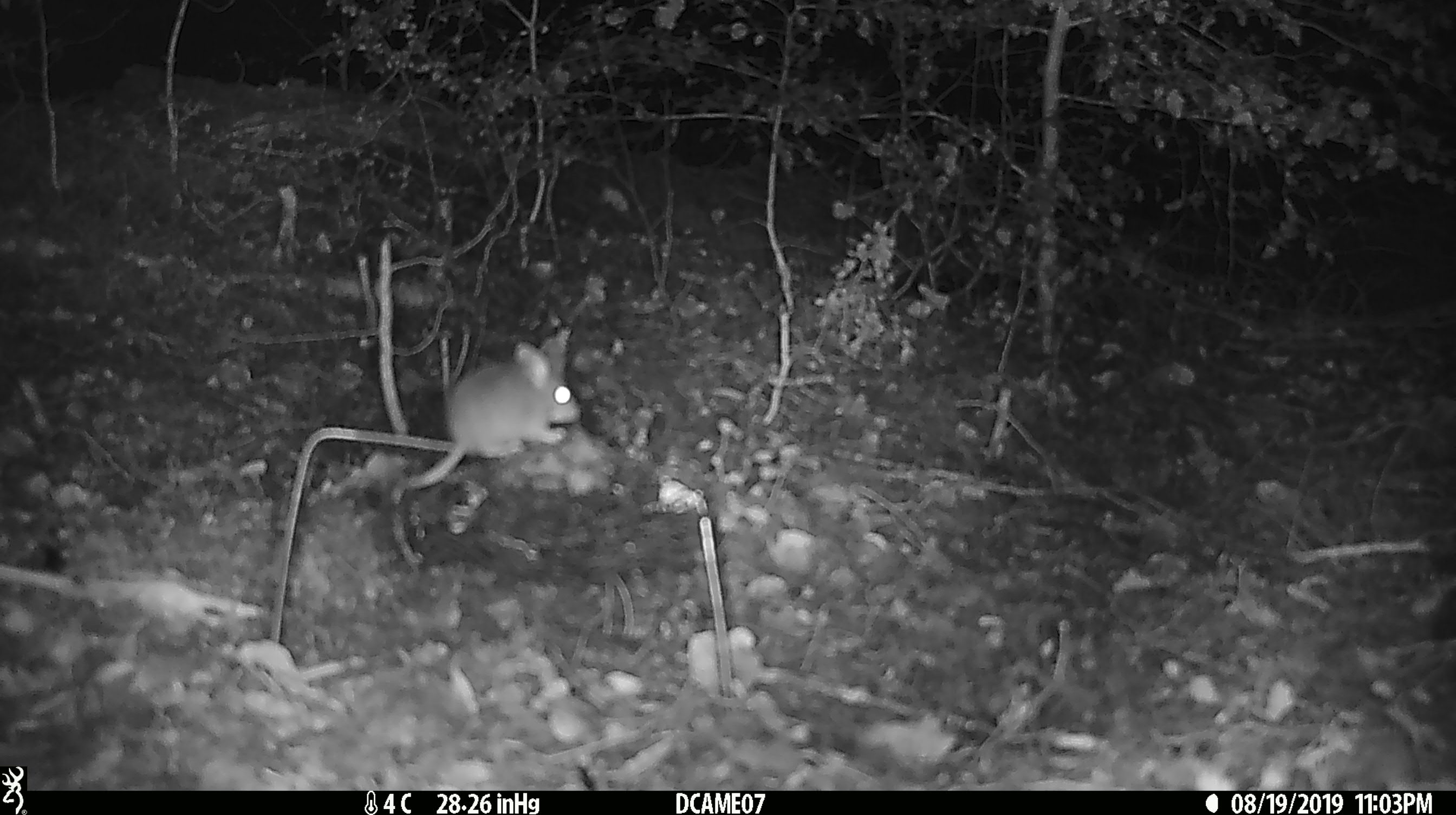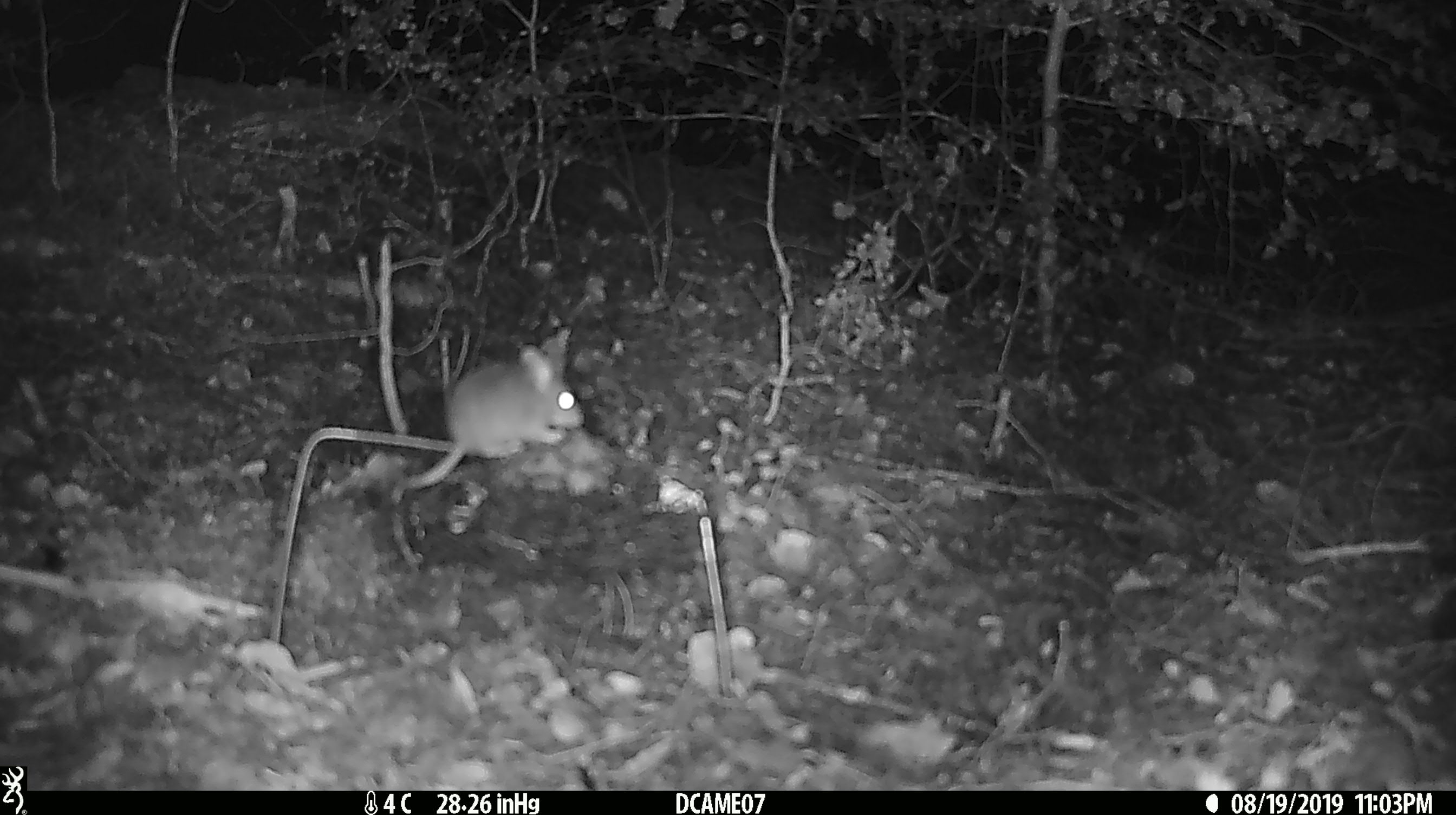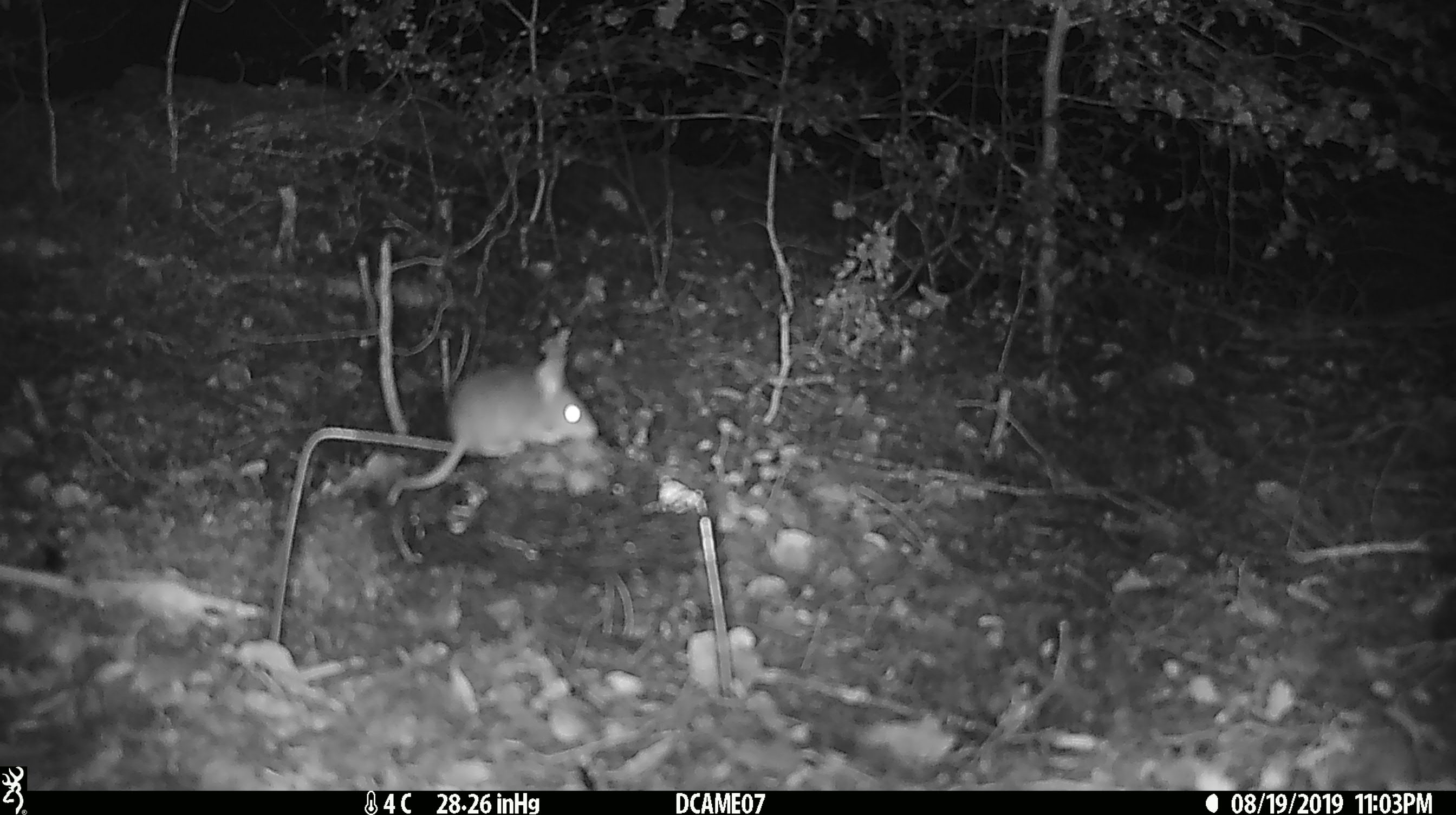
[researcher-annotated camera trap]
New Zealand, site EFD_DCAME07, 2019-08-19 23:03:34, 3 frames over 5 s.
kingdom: Animalia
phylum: Chordata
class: Mammalia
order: Rodentia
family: Muridae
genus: Mus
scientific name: Mus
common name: mouse